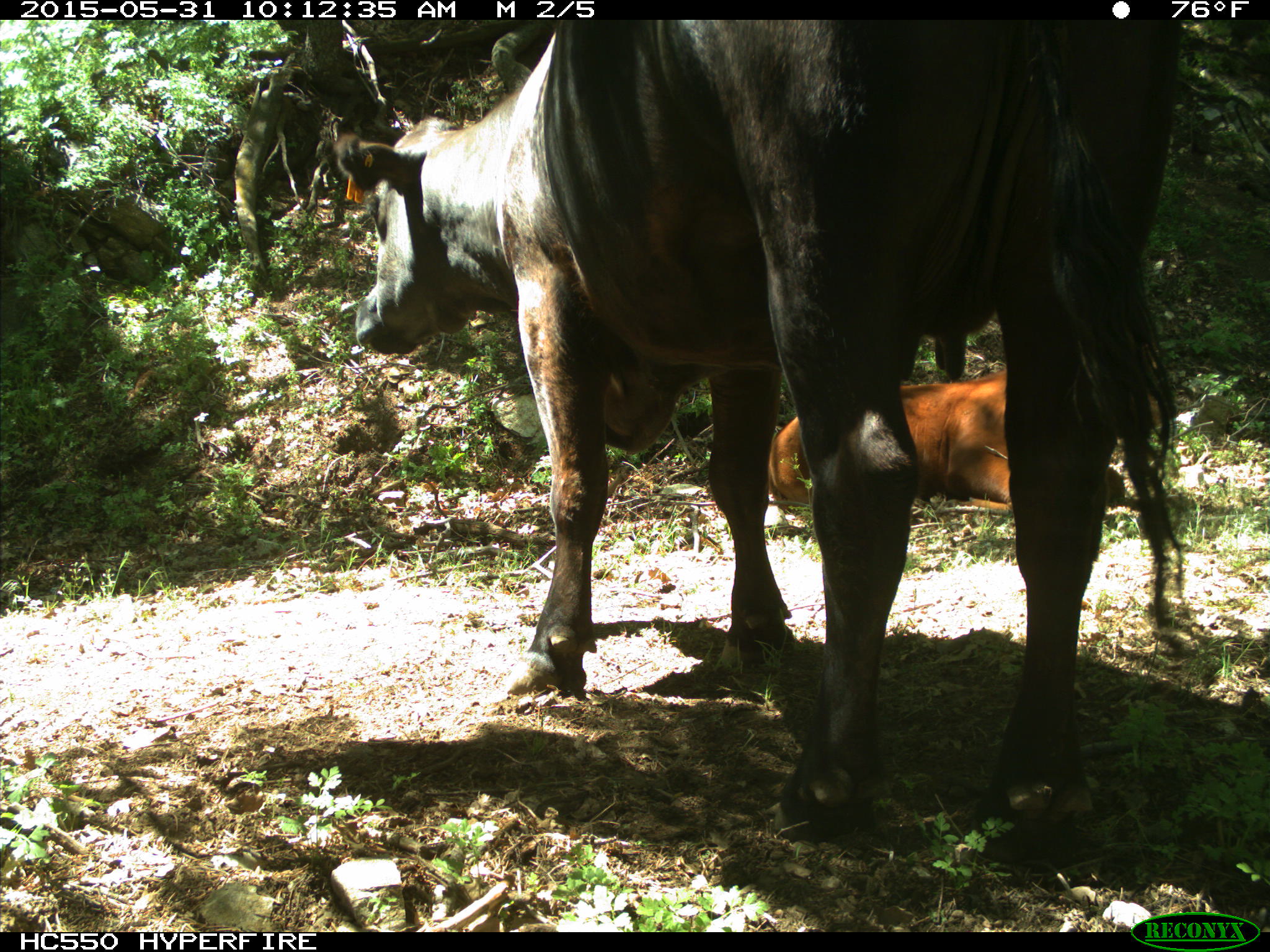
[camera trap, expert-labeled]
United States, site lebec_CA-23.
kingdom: Animalia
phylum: Chordata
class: Mammalia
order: Artiodactyla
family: Bovidae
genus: Bos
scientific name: Bos taurus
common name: domestic cow